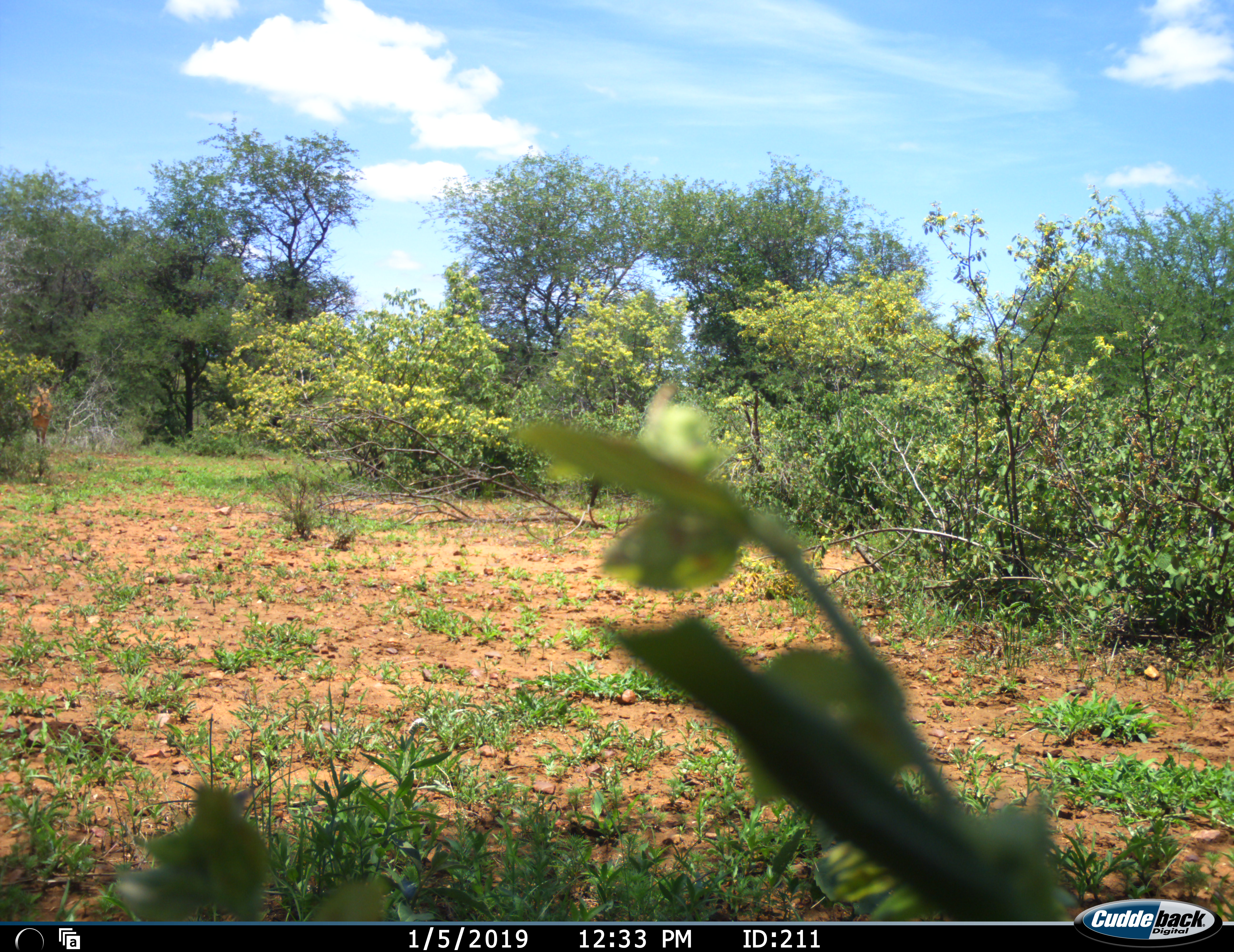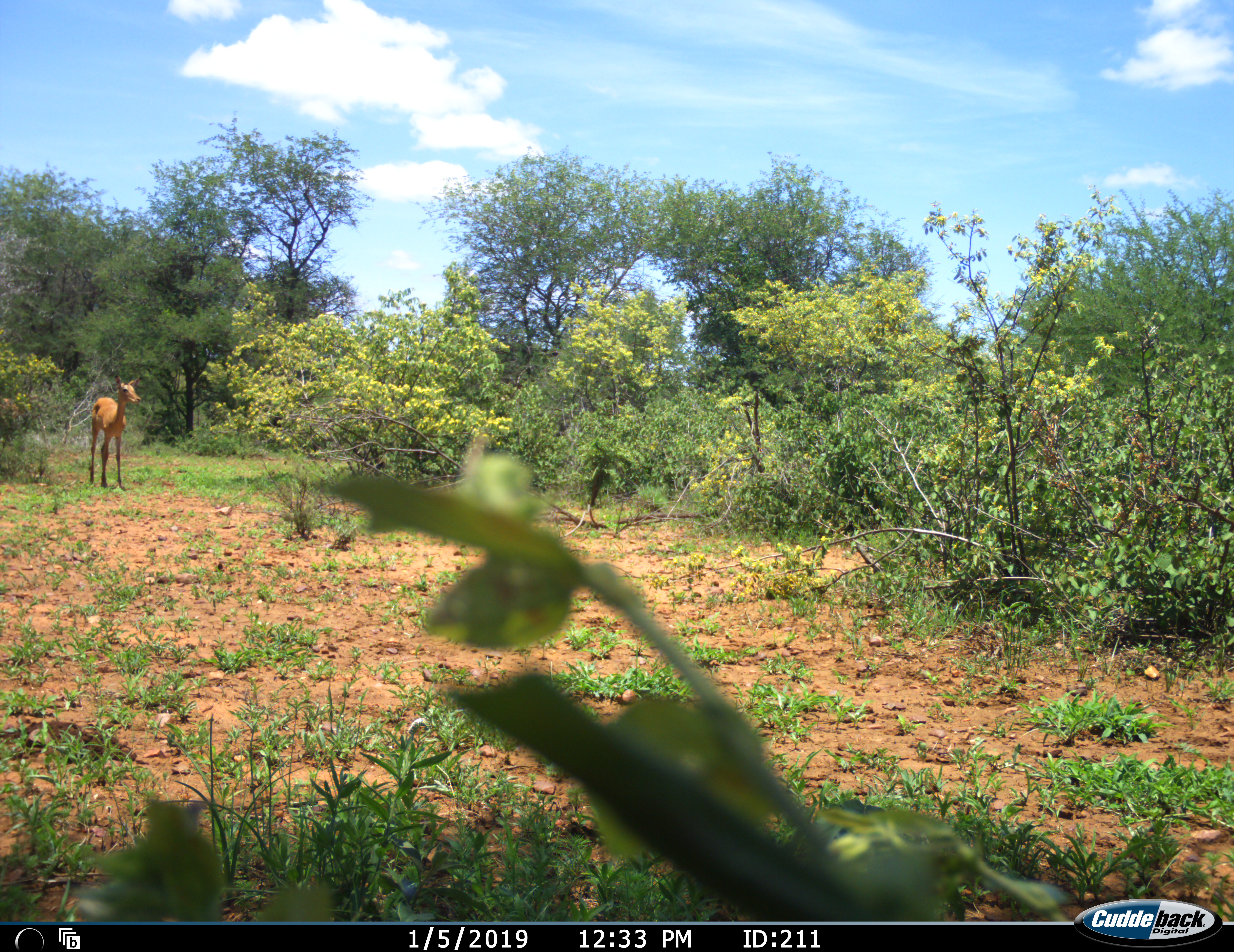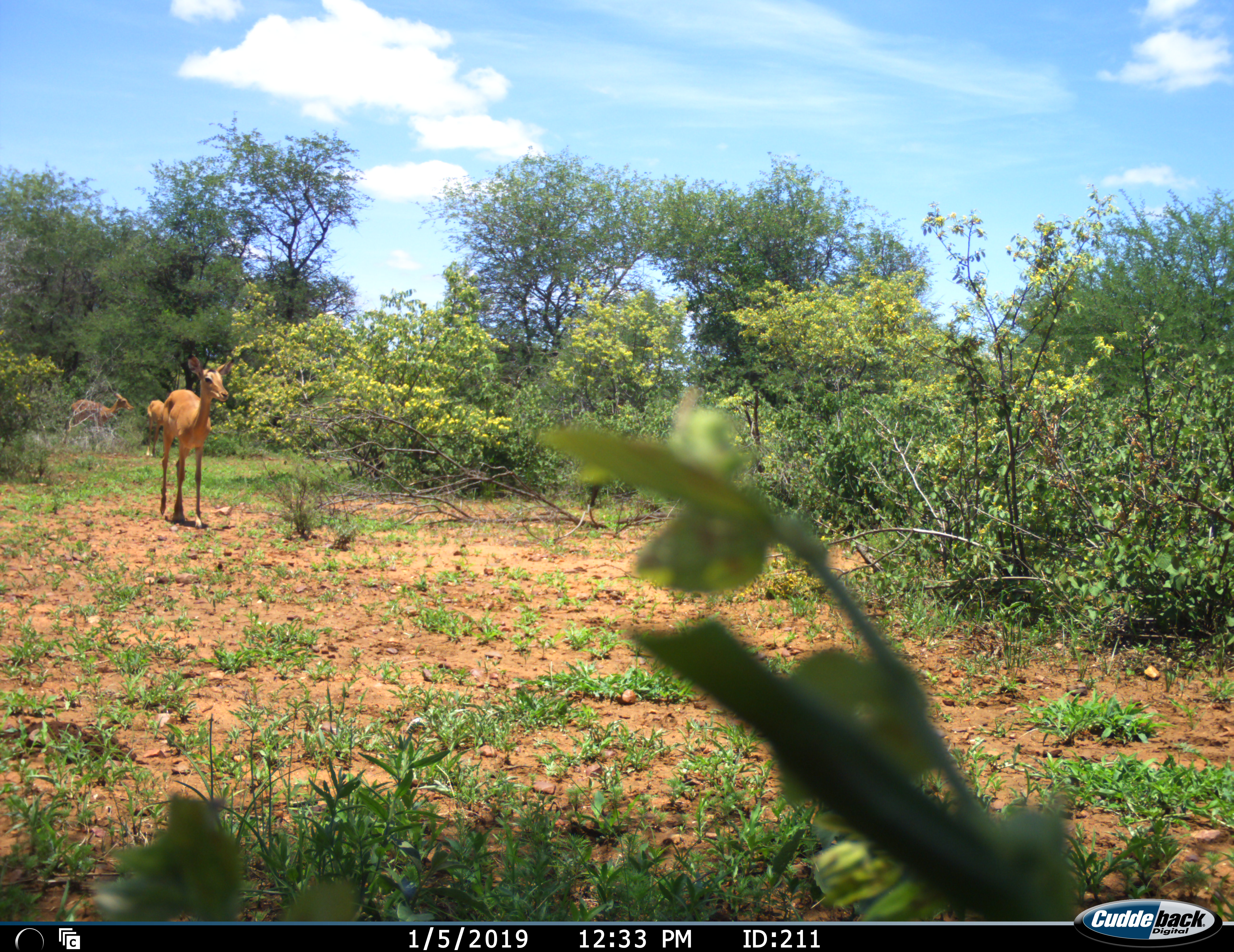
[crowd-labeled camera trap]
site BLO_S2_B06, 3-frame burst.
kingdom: Animalia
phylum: Chordata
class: Mammalia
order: Artiodactyla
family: Bovidae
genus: Aepyceros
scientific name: Aepyceros melampus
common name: impala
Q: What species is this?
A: Impala (Aepyceros melampus).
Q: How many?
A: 3.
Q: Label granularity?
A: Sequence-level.